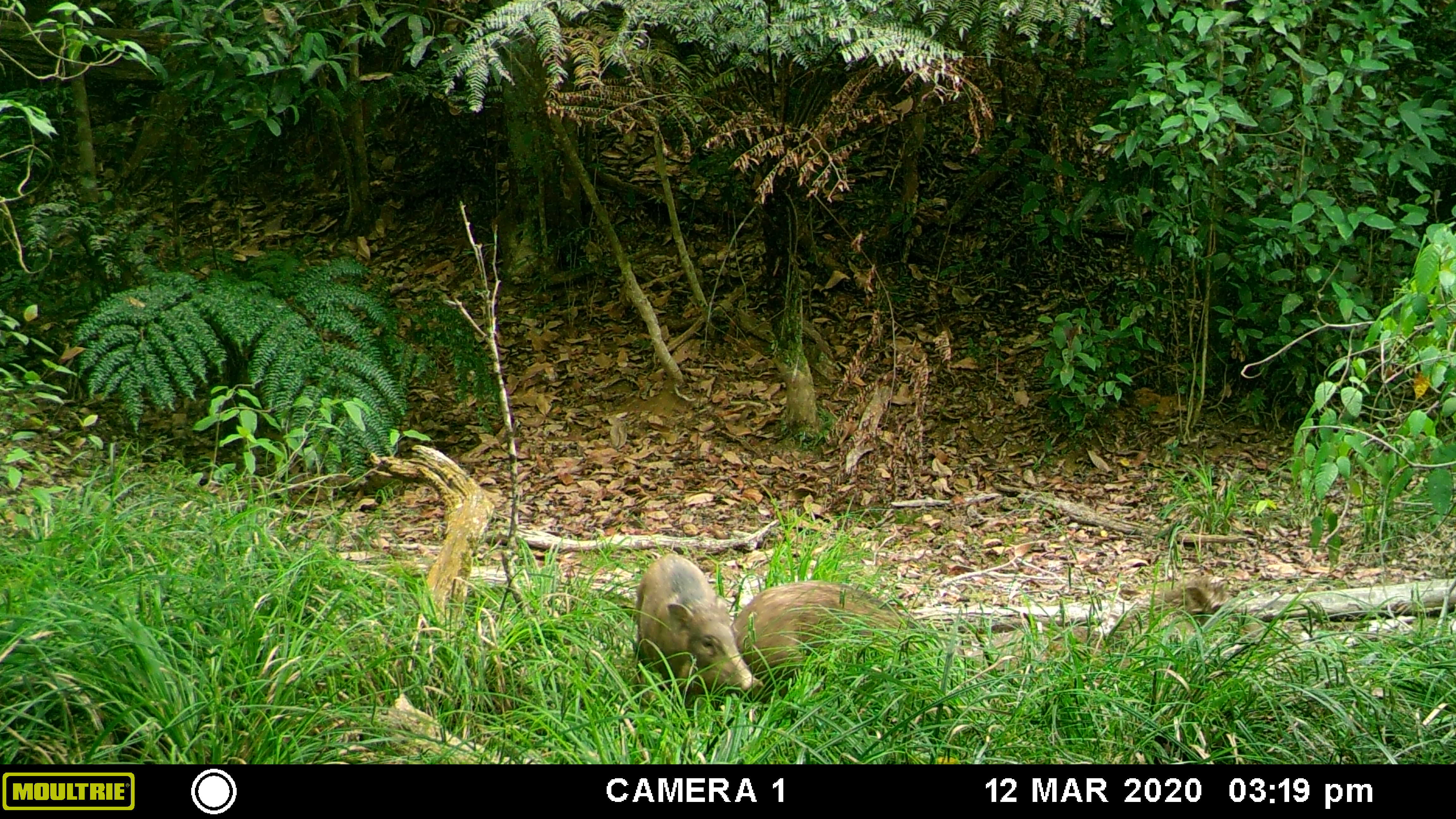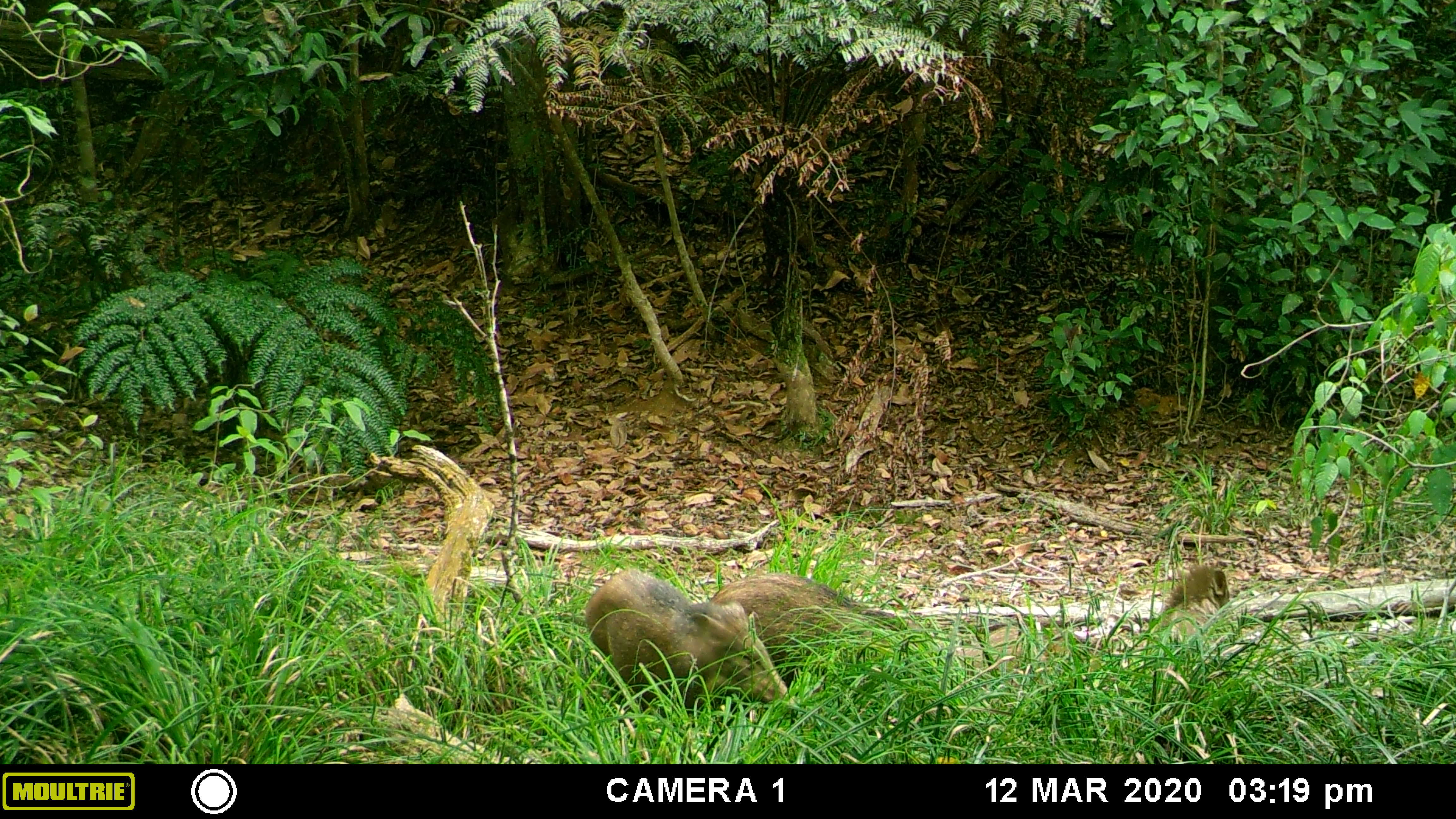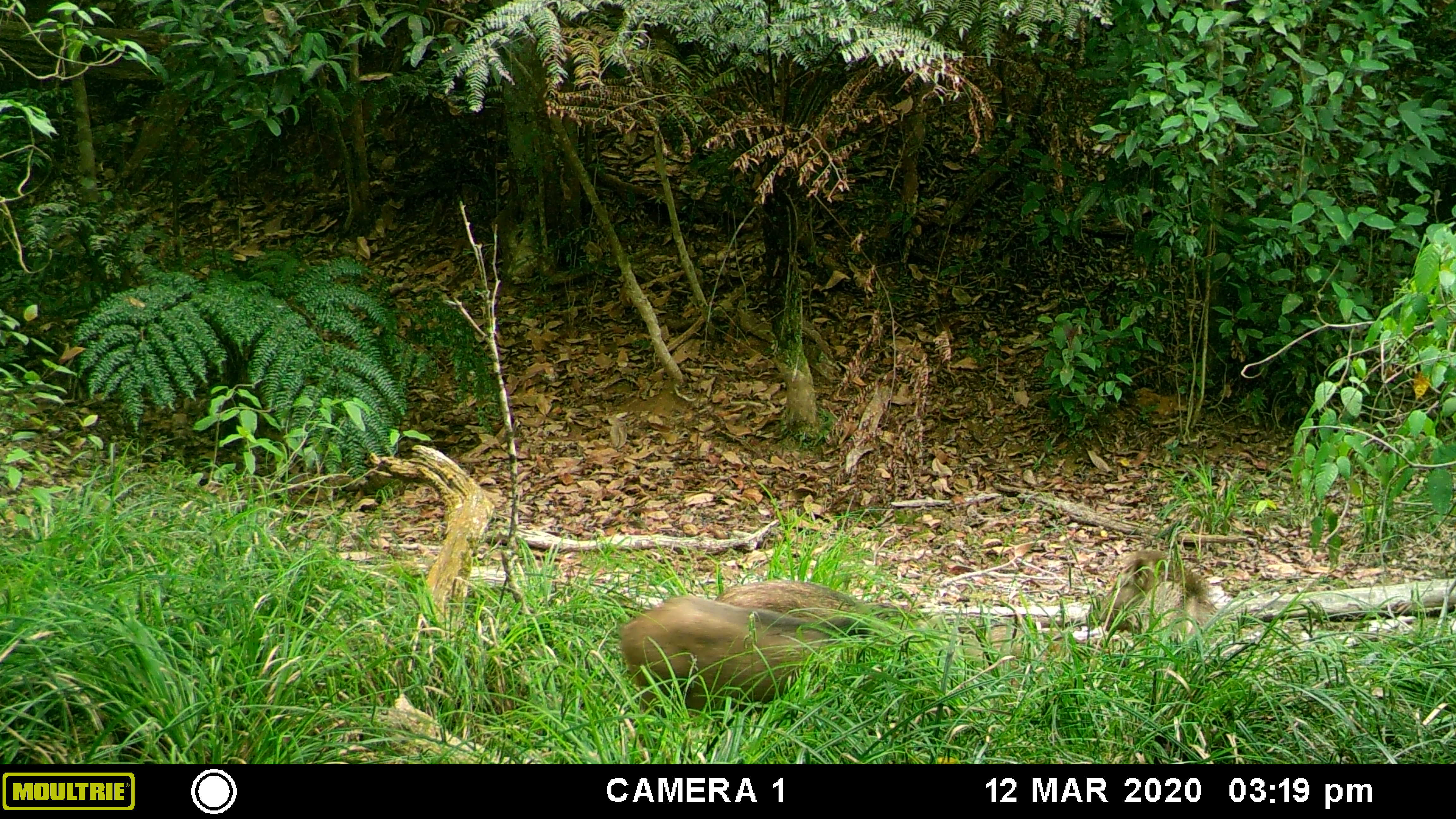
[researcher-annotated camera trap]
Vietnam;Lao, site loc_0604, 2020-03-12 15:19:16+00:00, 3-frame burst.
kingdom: Animalia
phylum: Chordata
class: Mammalia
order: Artiodactyla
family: Suidae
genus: Sus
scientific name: Sus scrofa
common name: eurasian wild pig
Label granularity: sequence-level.